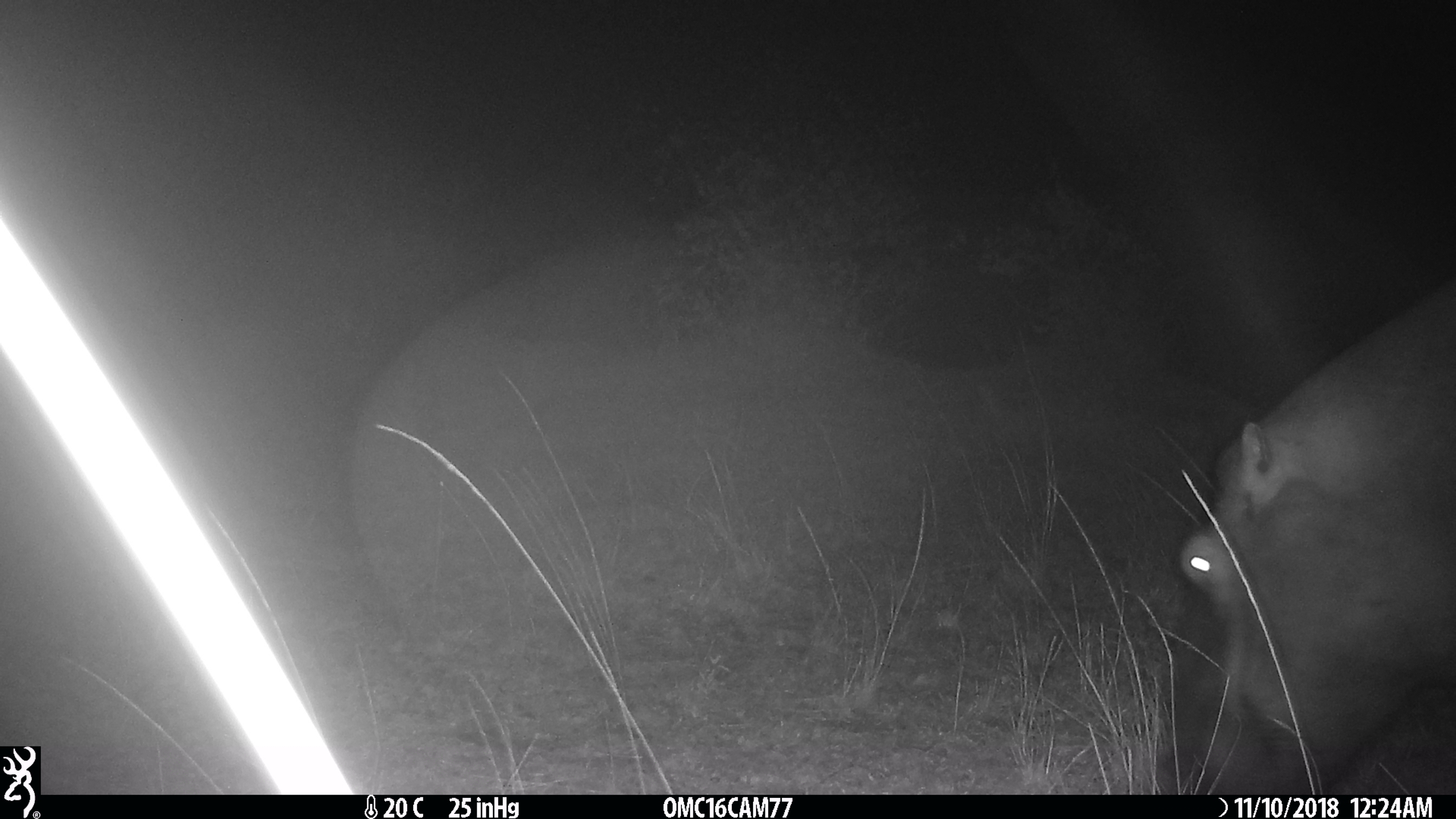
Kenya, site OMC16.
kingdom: Animalia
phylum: Chordata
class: Mammalia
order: Artiodactyla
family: Hippopotamidae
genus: Hippopotamus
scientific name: Hippopotamus amphibius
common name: hippopotamus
Hippopotamus (Hippopotamus amphibius).